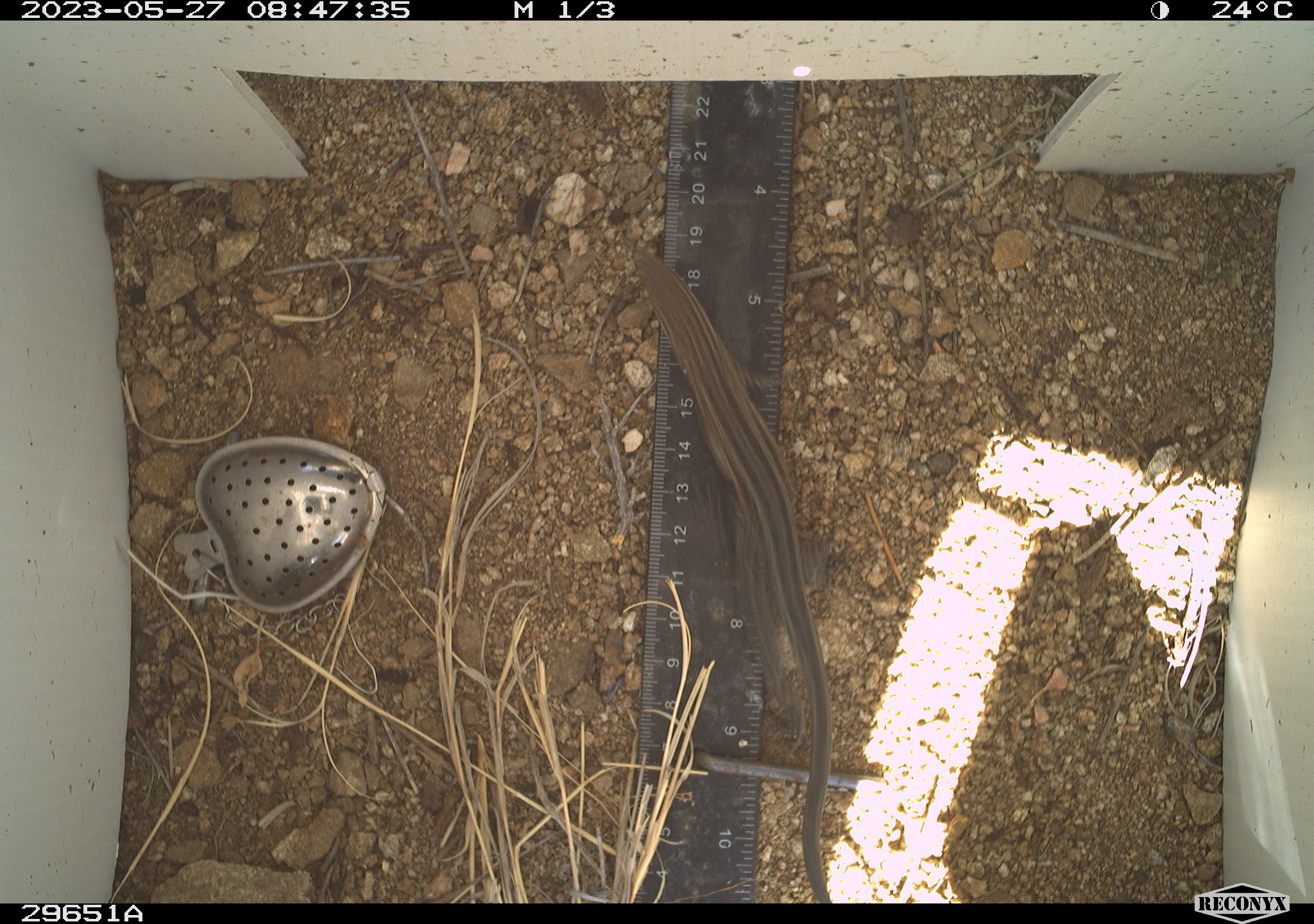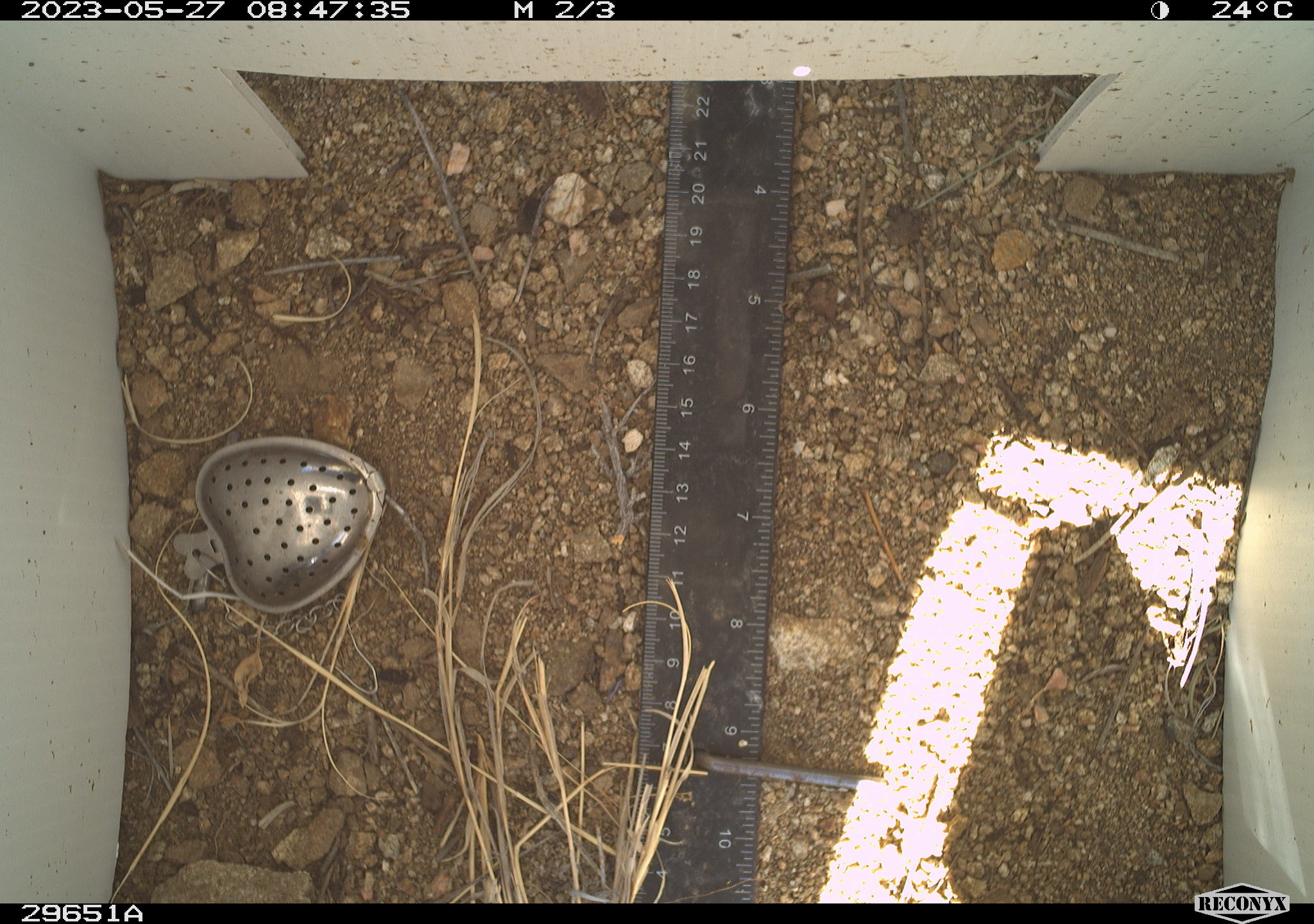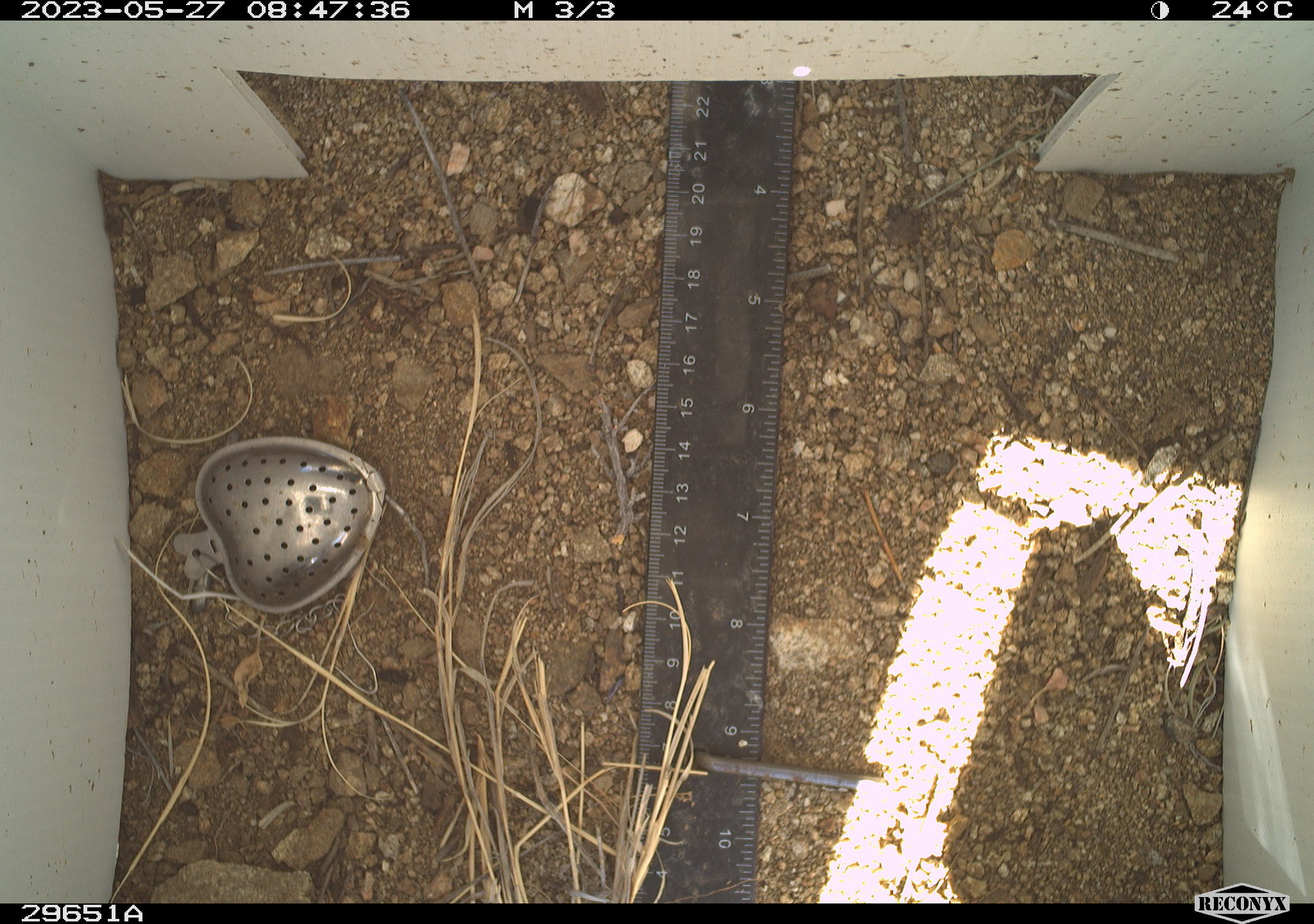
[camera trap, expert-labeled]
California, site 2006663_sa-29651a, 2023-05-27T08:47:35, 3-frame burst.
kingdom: Animalia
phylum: Chordata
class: Reptilia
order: Squamata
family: Teiidae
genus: Aspidoscelis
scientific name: Aspidoscelis tigris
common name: western whiptail